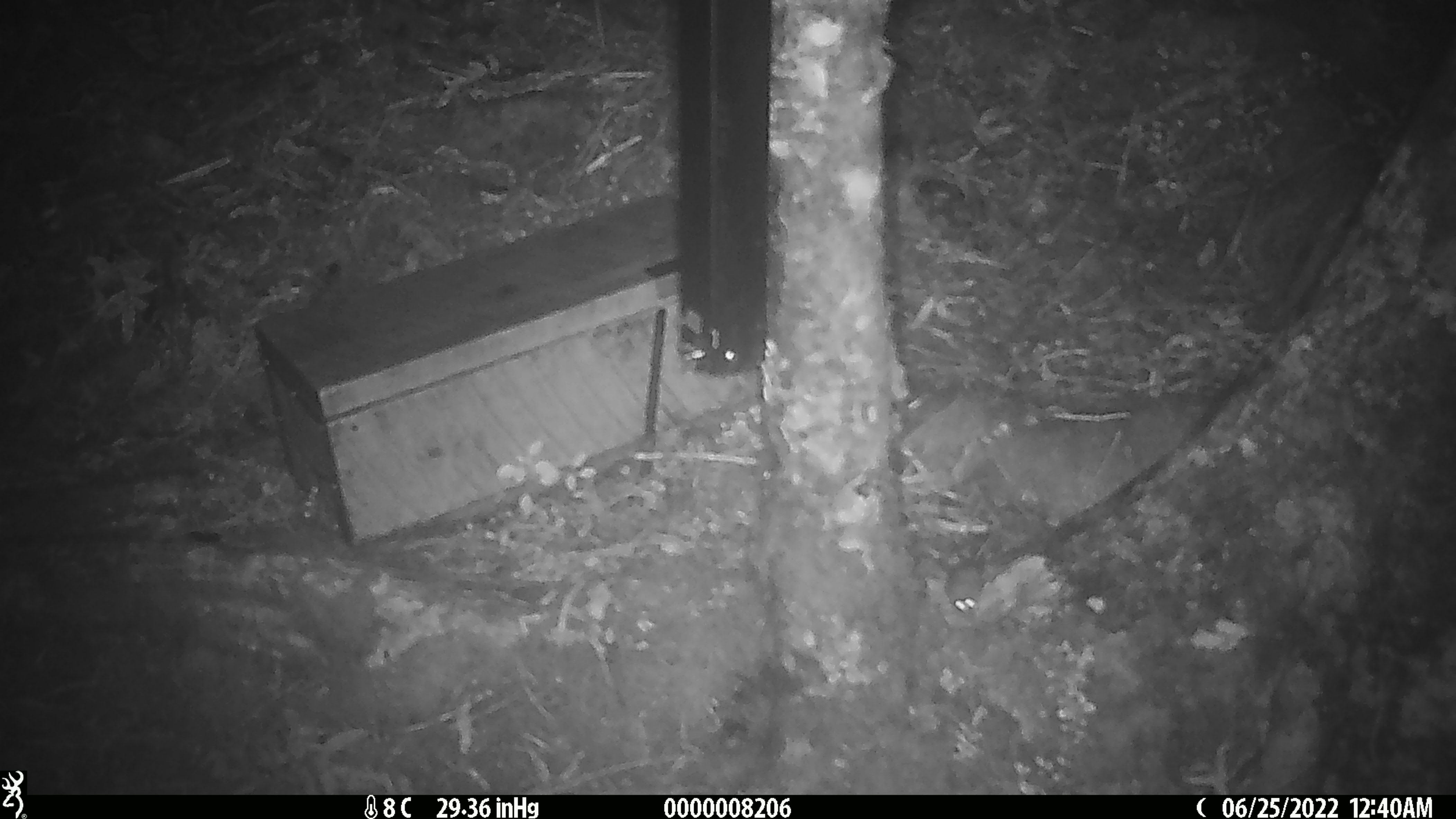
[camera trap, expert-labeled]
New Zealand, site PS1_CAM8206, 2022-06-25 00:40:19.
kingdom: Animalia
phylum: Chordata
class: Mammalia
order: Rodentia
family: Muridae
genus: Mus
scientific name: Mus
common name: mouse